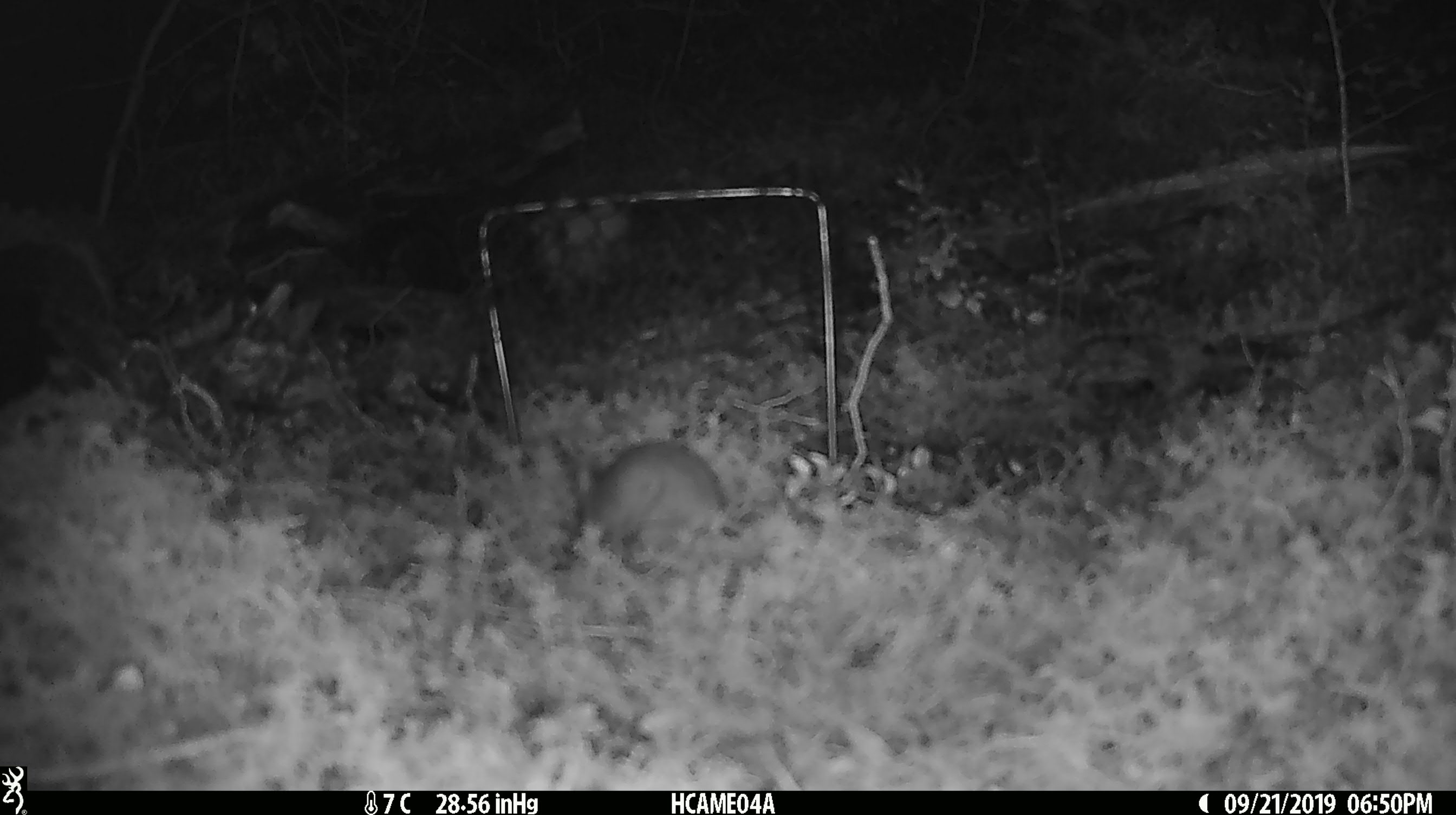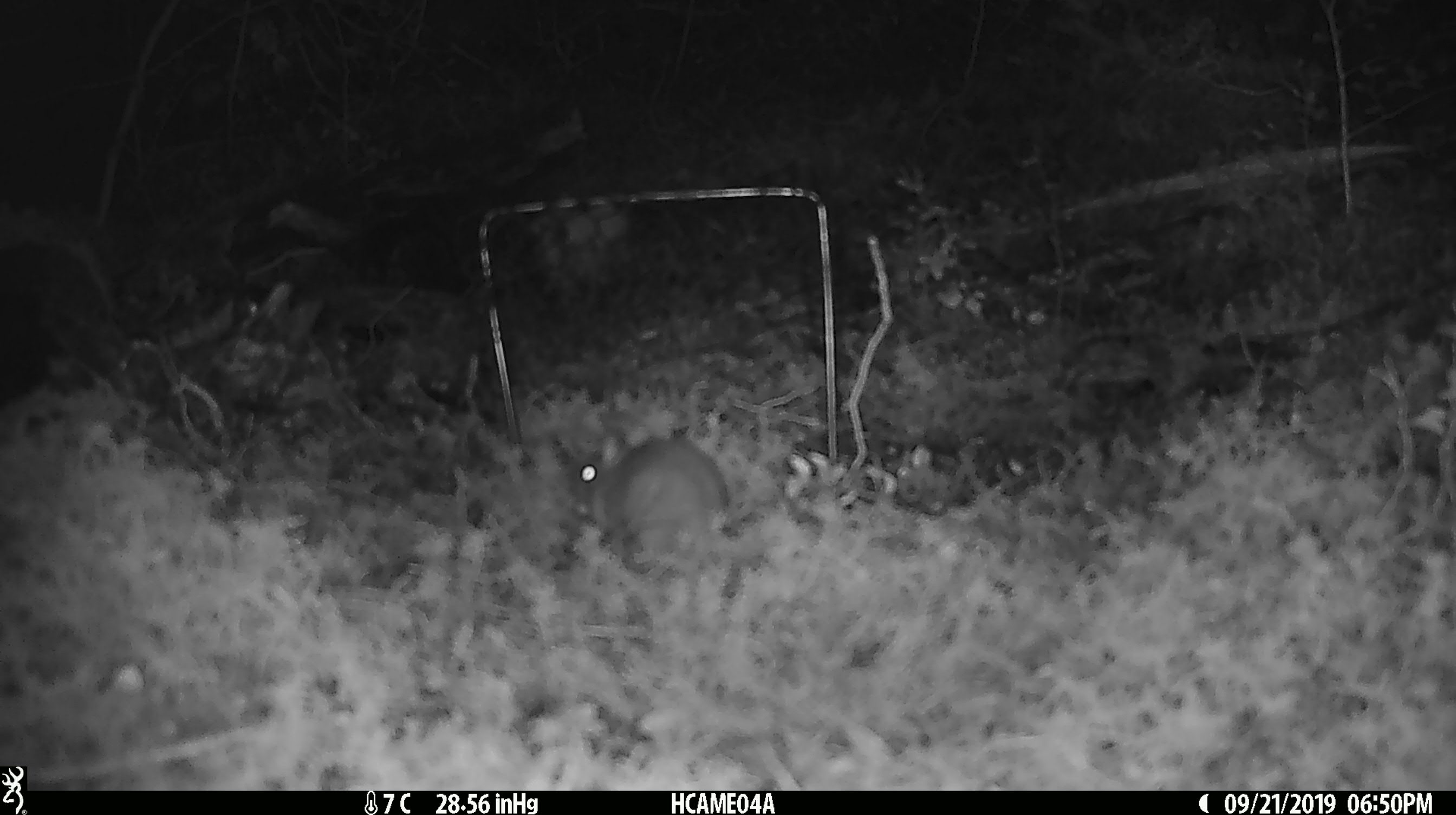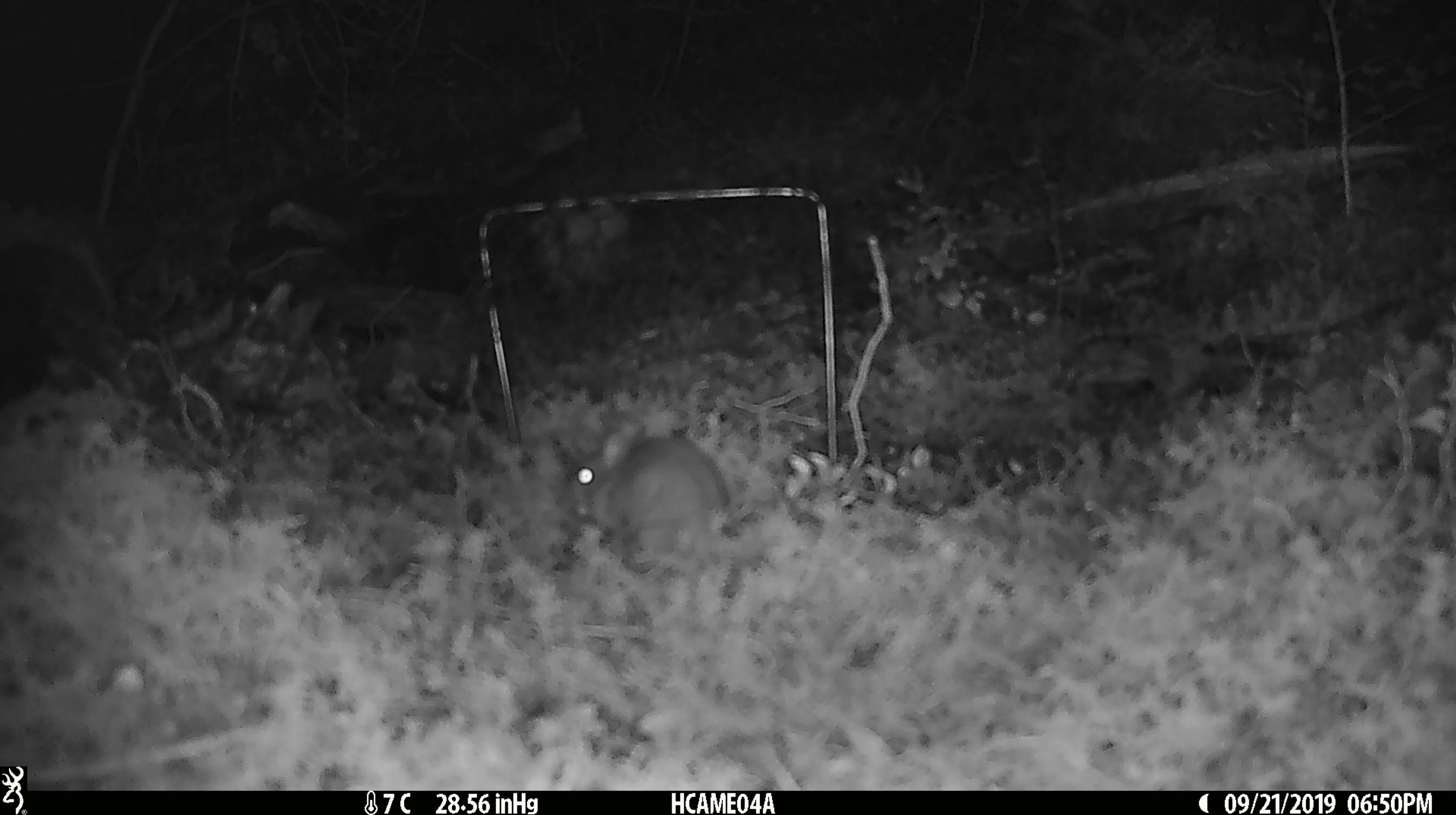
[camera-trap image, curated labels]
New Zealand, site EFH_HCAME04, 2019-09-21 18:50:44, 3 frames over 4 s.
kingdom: Animalia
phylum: Chordata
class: Mammalia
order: Rodentia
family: Muridae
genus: Mus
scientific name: Mus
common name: mouse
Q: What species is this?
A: Mouse (Mus).